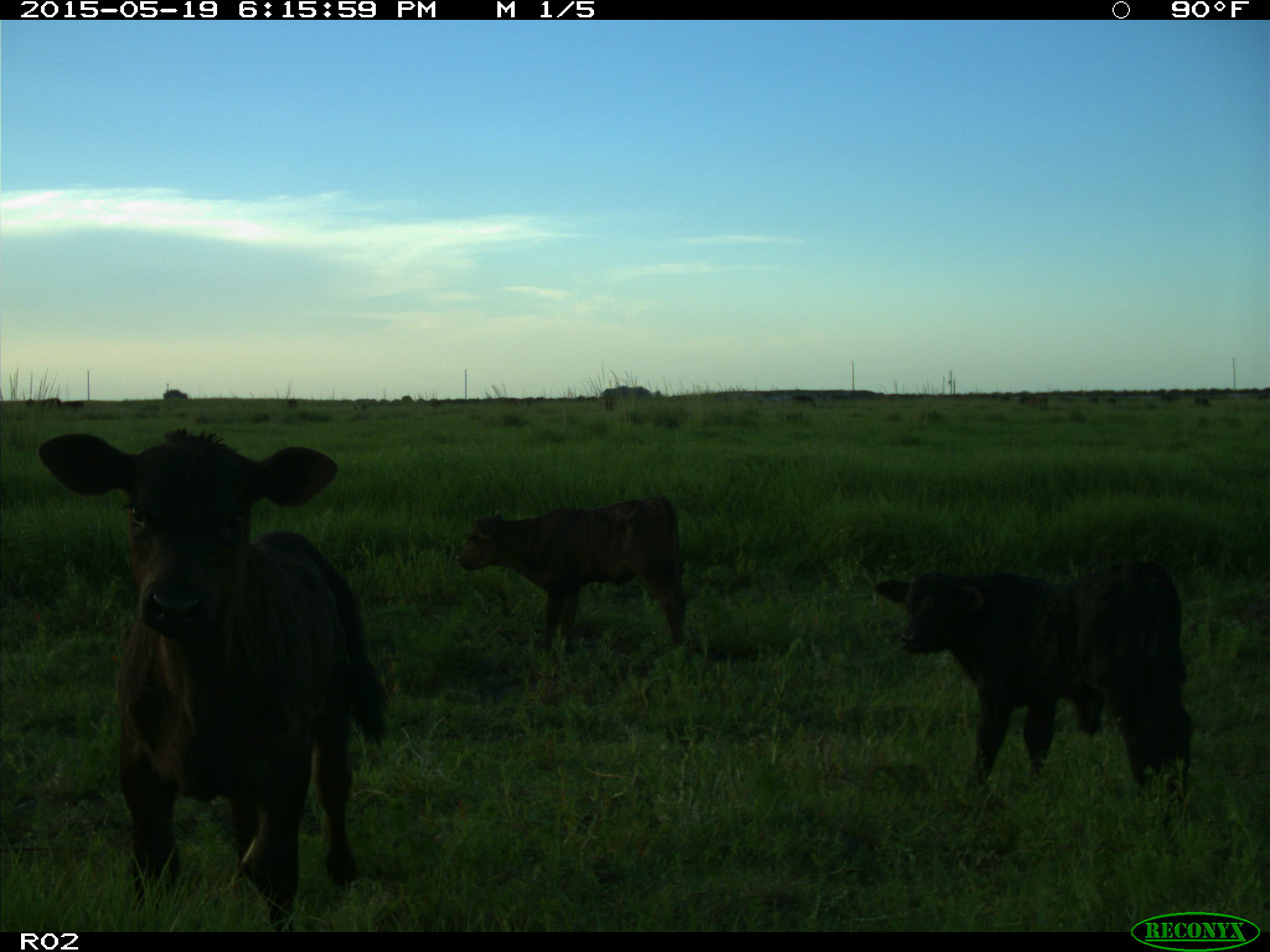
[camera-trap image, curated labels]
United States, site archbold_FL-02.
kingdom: Animalia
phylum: Chordata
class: Mammalia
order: Artiodactyla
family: Bovidae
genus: Bos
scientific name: Bos taurus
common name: domestic cow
Bos taurus (domestic cow).